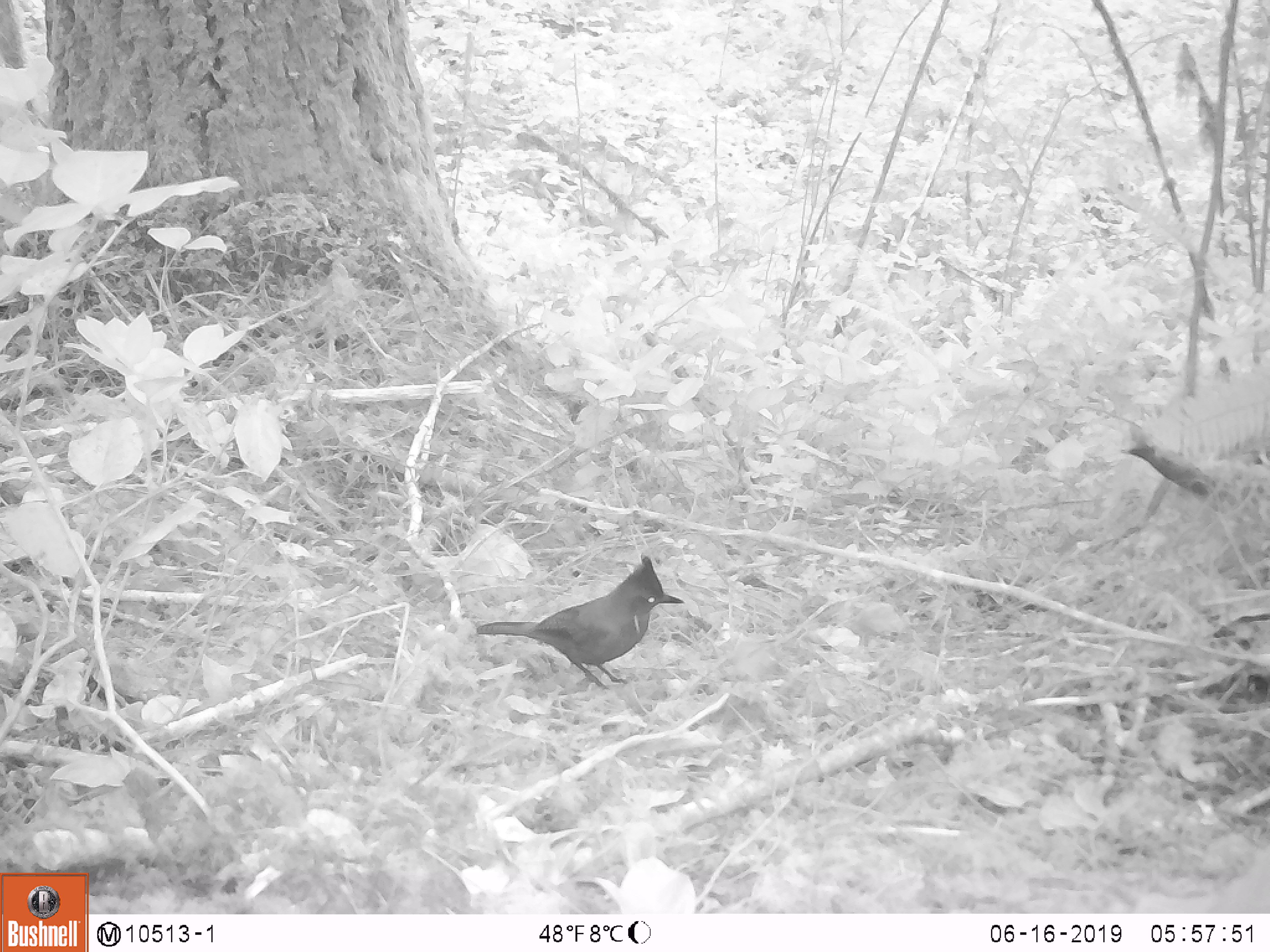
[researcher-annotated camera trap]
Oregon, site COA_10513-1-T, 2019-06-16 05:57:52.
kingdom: Animalia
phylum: Chordata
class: Aves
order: Passeriformes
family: Corvidae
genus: Cyanocitta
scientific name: Cyanocitta stelleri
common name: steller's jay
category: stellers jay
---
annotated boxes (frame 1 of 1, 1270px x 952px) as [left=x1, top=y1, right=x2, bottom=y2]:
stellers jay: [left=470, top=553, right=687, bottom=692]